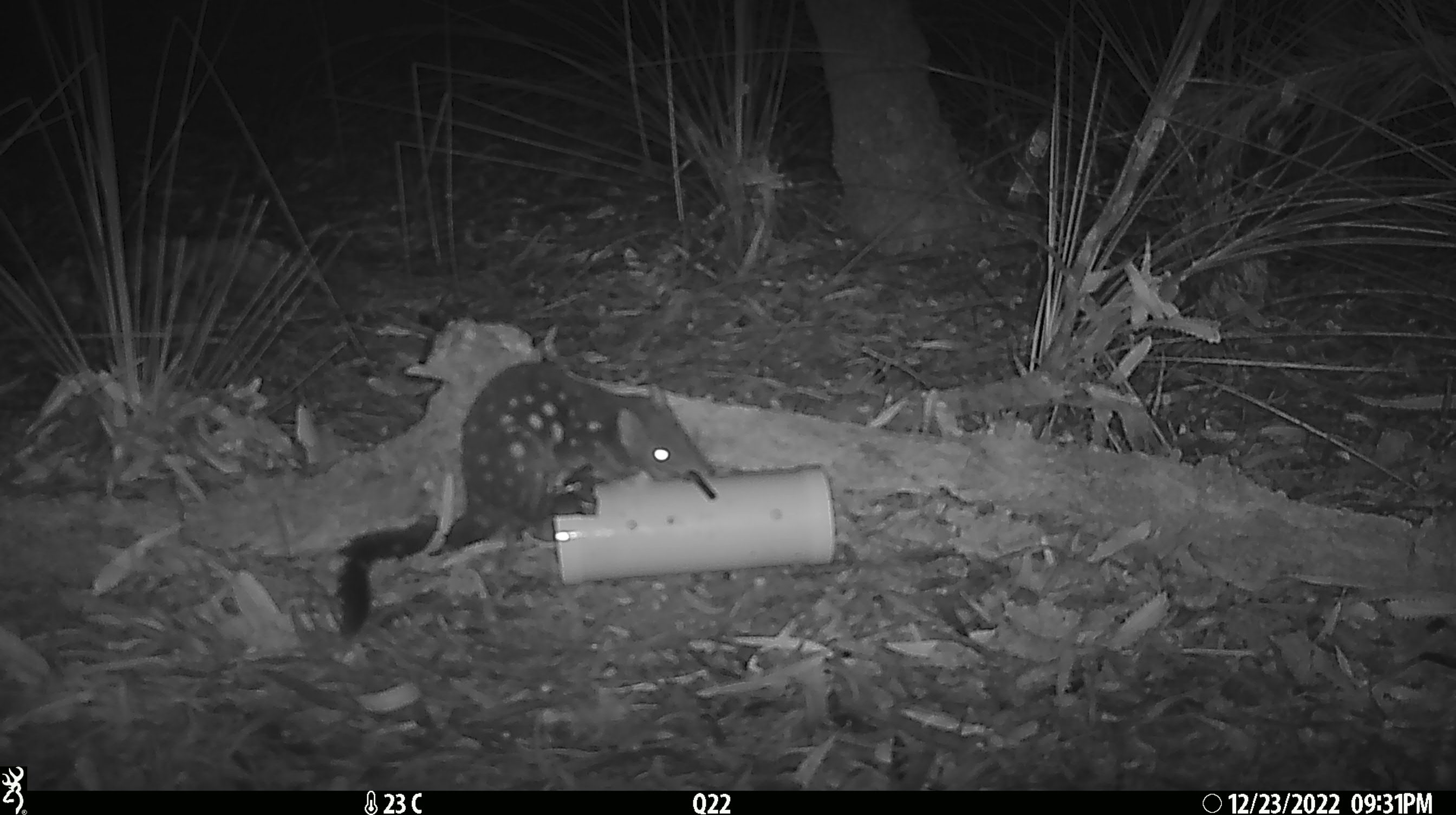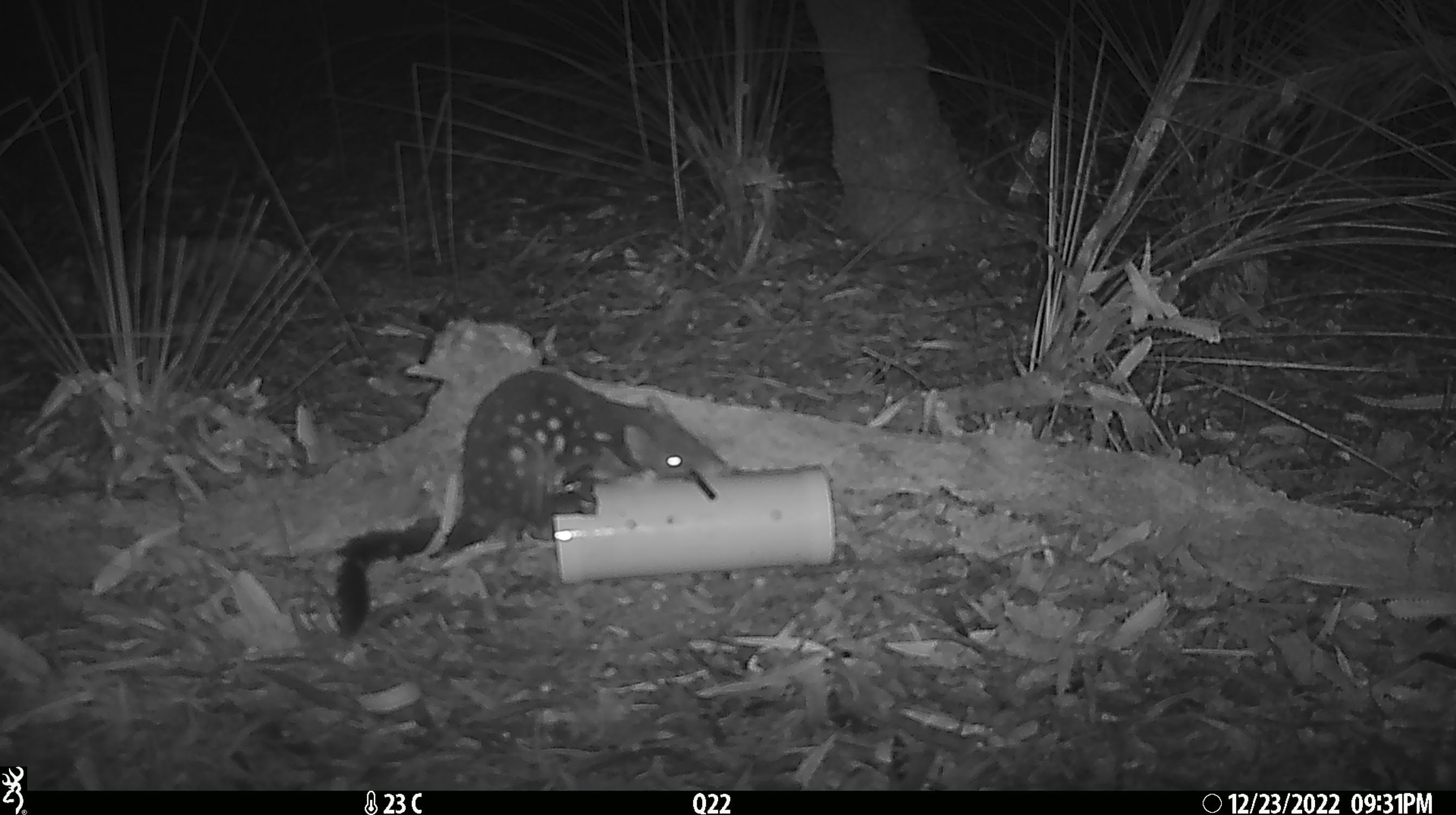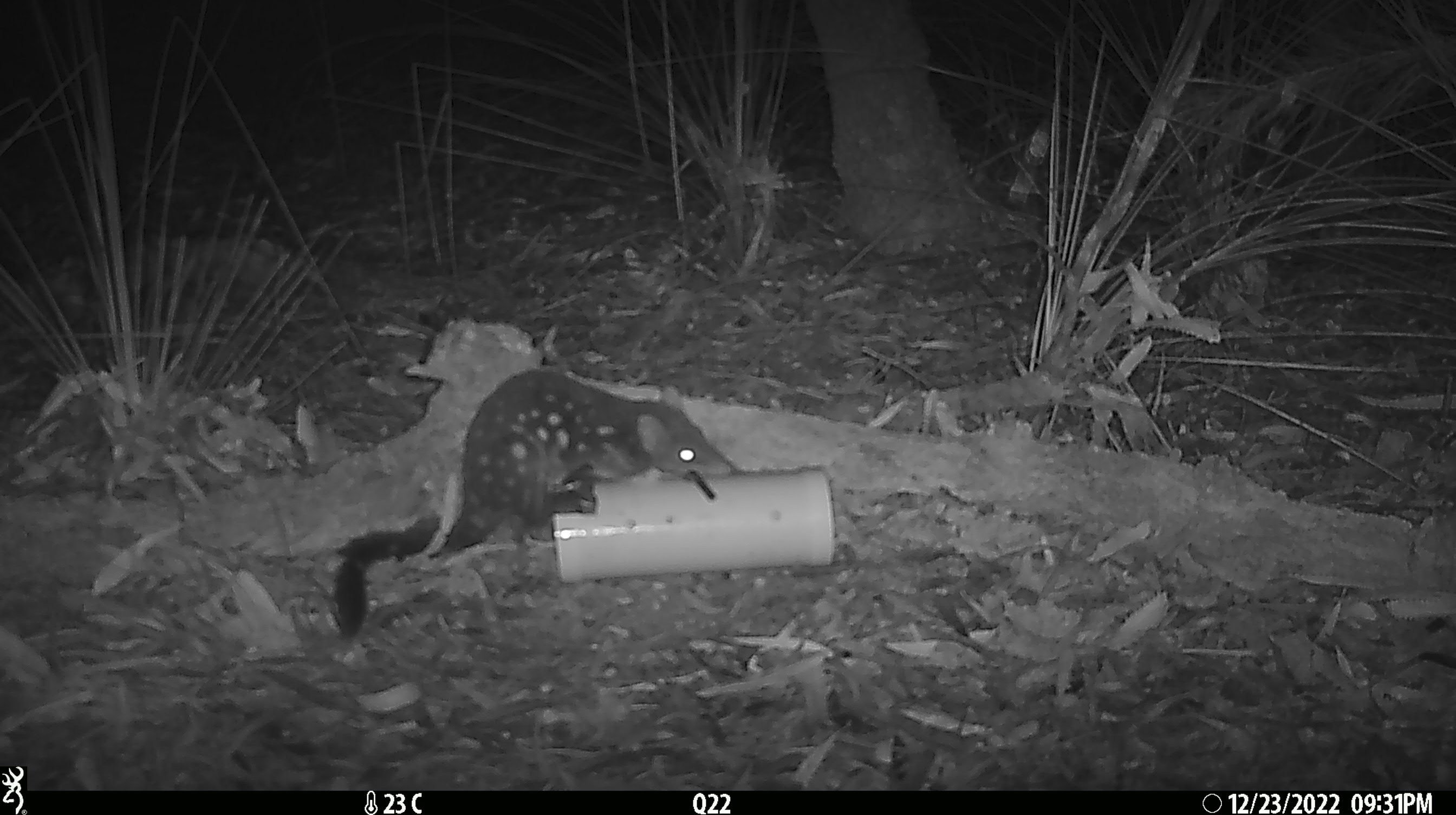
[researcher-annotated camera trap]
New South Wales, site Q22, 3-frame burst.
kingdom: Animalia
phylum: Chordata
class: Mammalia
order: Dasyuromorphia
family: Dasyuridae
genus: Dasyurus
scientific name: Dasyurus maculatus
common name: spotted-tailed quoll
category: quoll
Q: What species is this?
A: Quoll (spotted-tailed quoll) (Dasyurus maculatus).